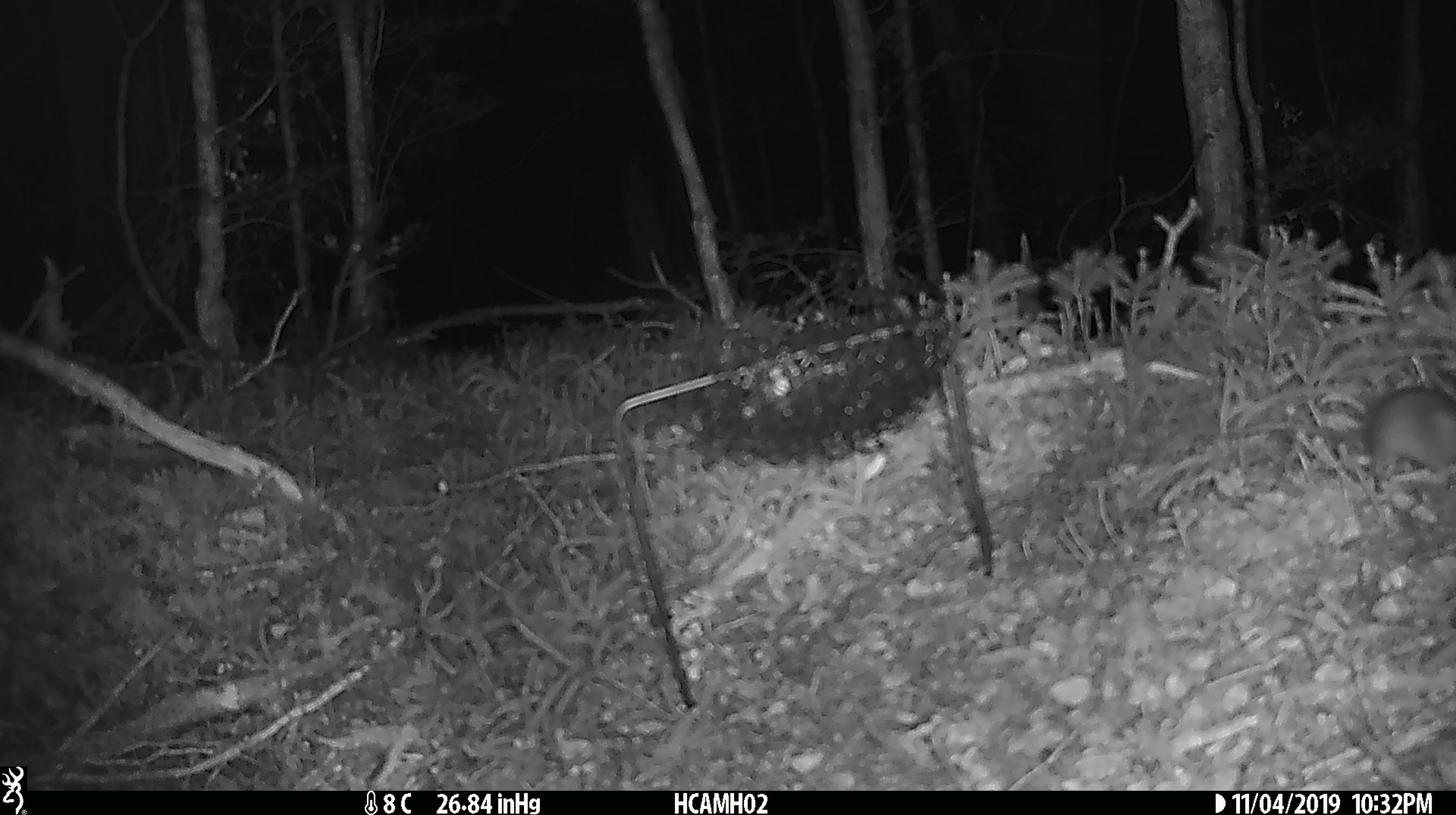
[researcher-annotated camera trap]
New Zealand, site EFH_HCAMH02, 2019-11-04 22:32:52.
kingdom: Animalia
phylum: Chordata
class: Mammalia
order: Rodentia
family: Muridae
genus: Mus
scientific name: Mus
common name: mouse